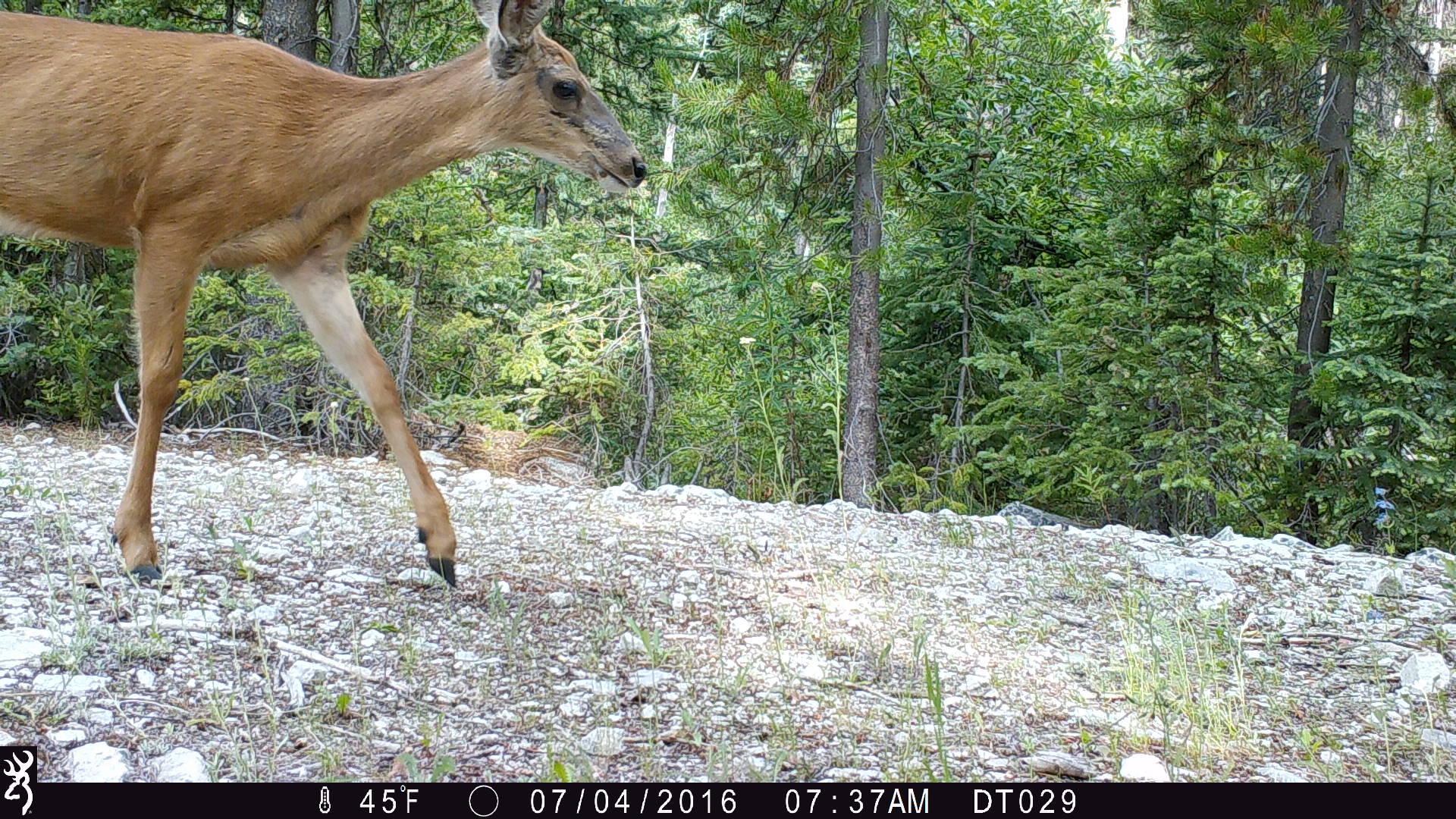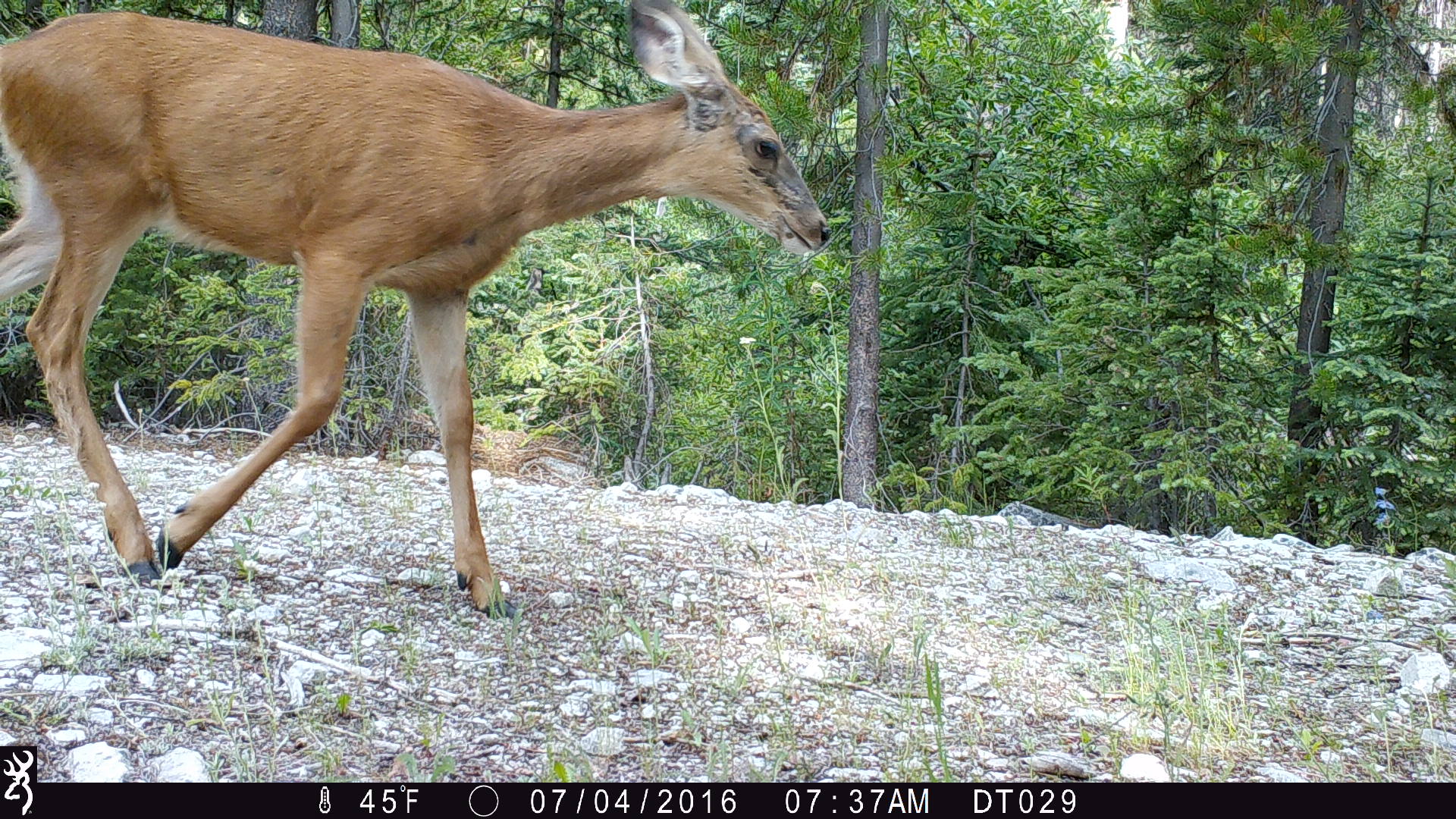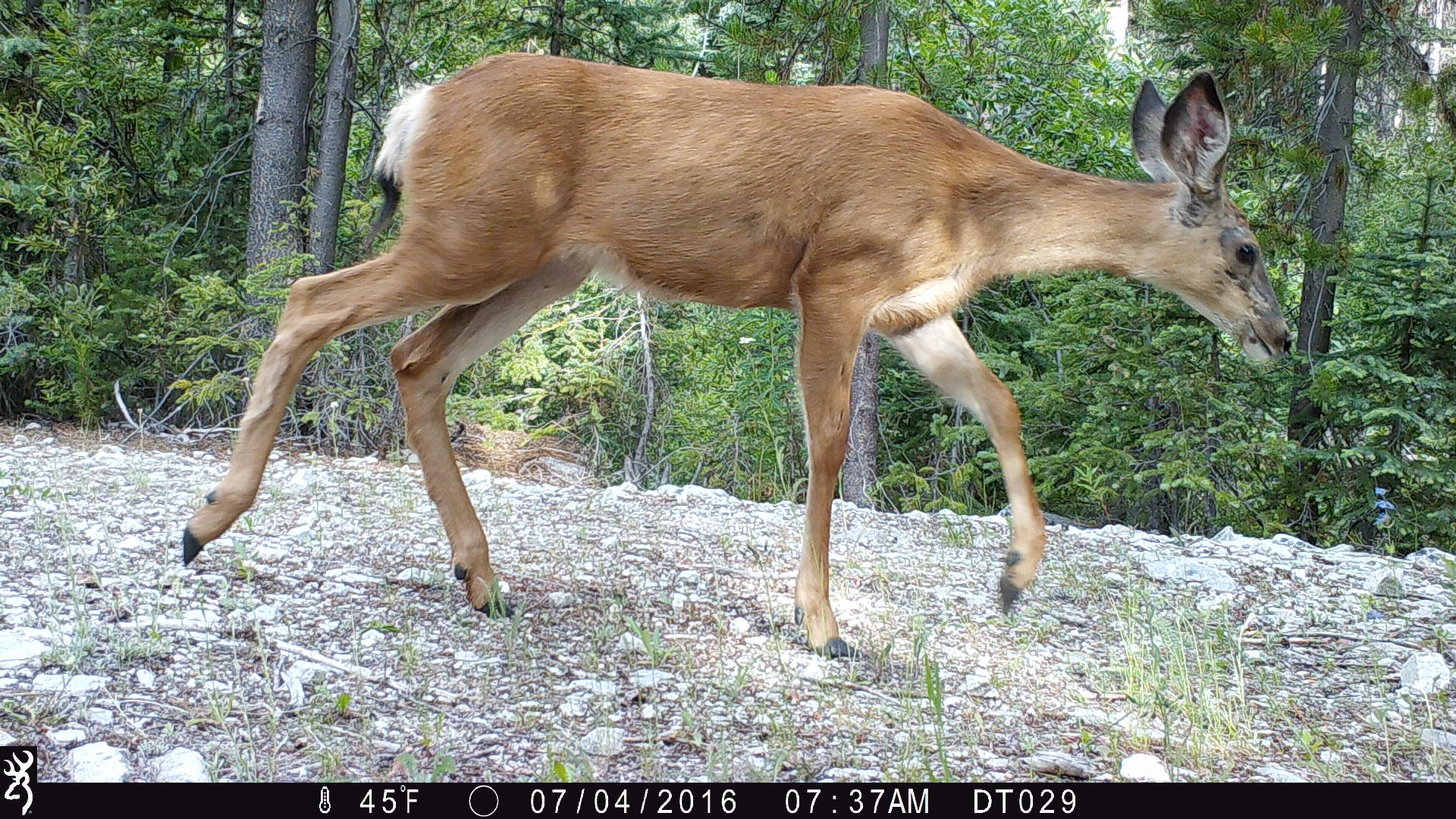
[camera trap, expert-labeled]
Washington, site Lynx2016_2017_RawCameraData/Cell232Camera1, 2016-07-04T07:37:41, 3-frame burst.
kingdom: Animalia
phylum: Chordata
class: Mammalia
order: Artiodactyla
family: Cervidae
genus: Odocoileus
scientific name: Odocoileus hemionus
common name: mule deer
Odocoileus hemionus (mule deer). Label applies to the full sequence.